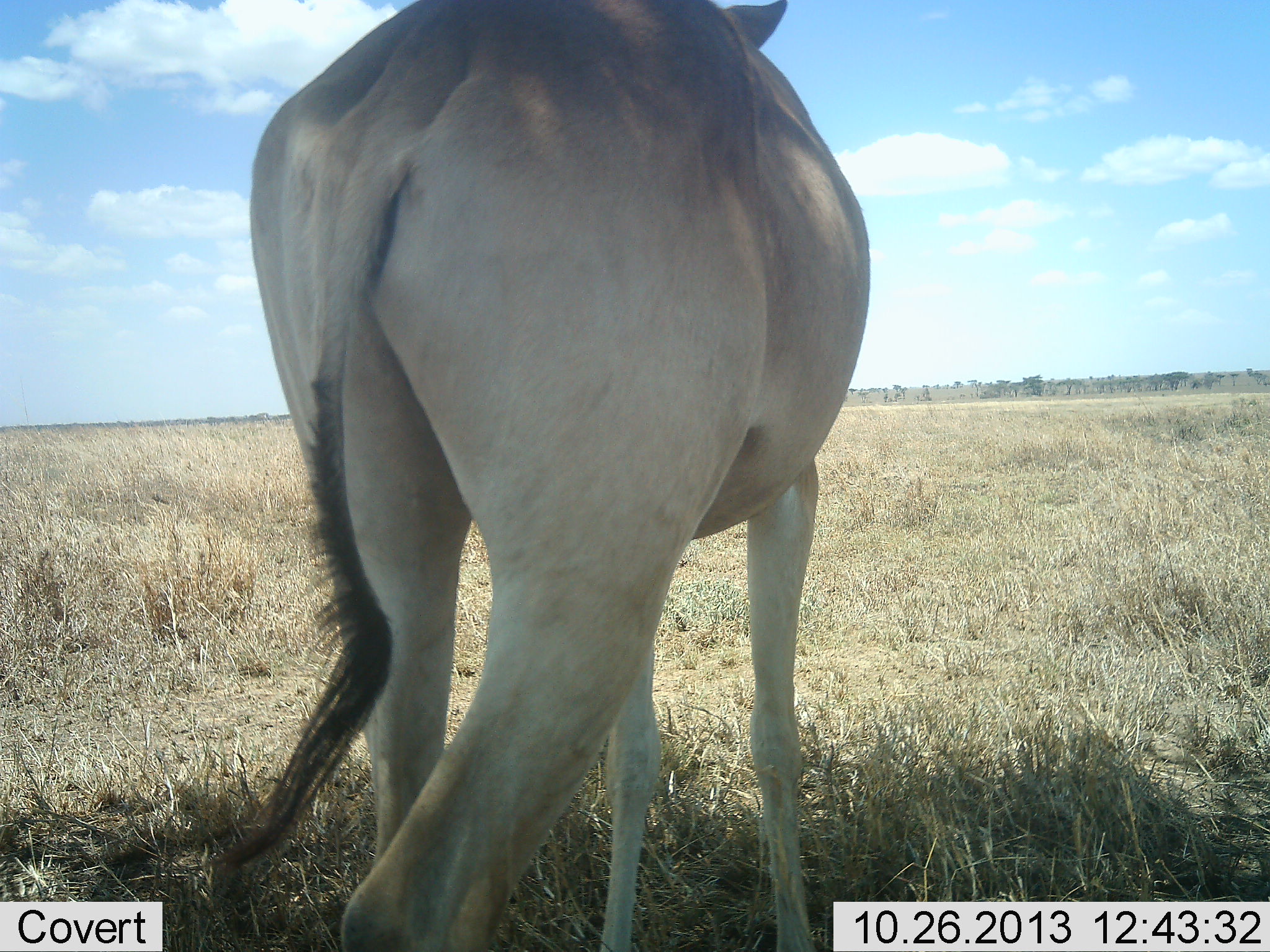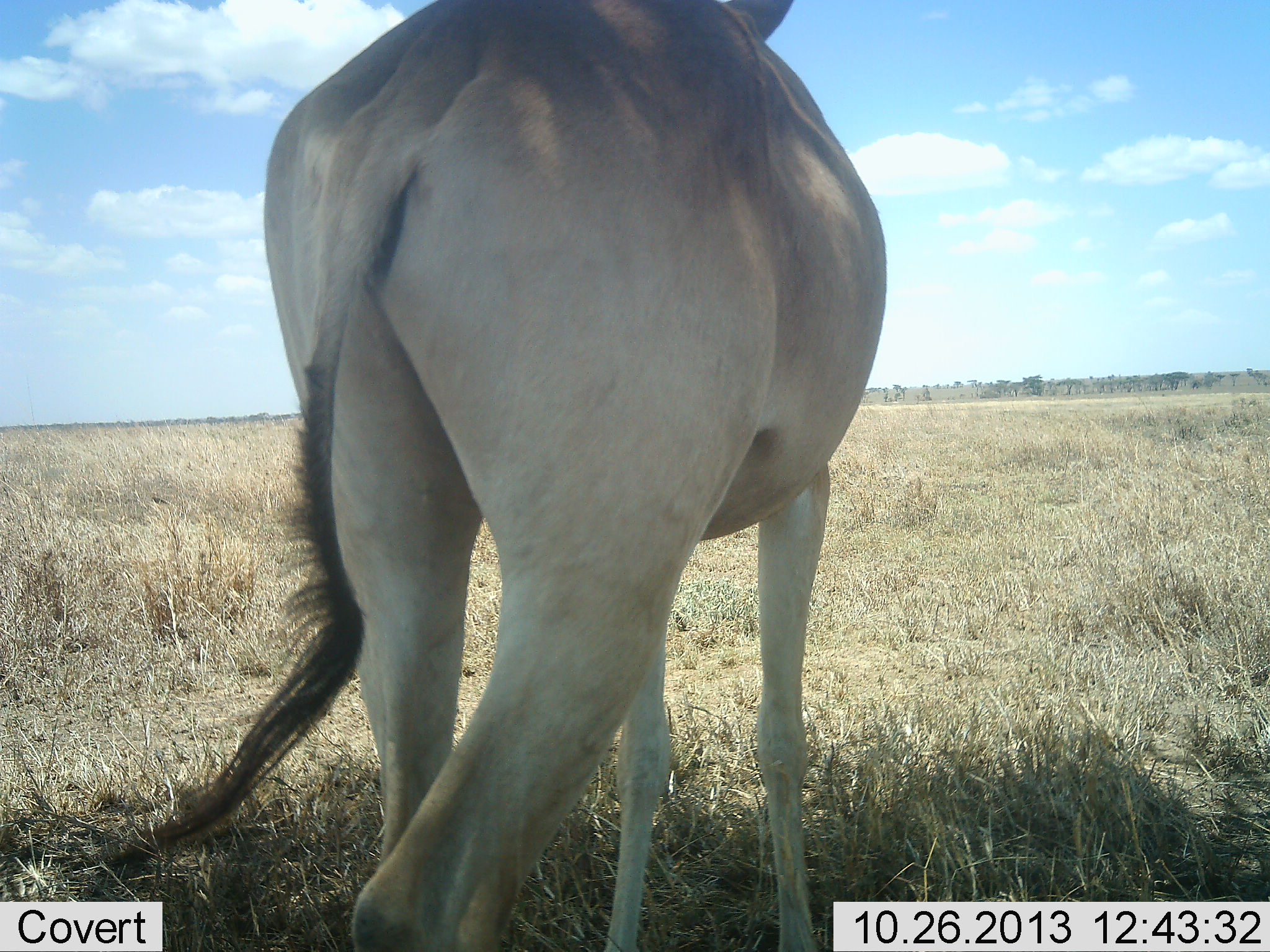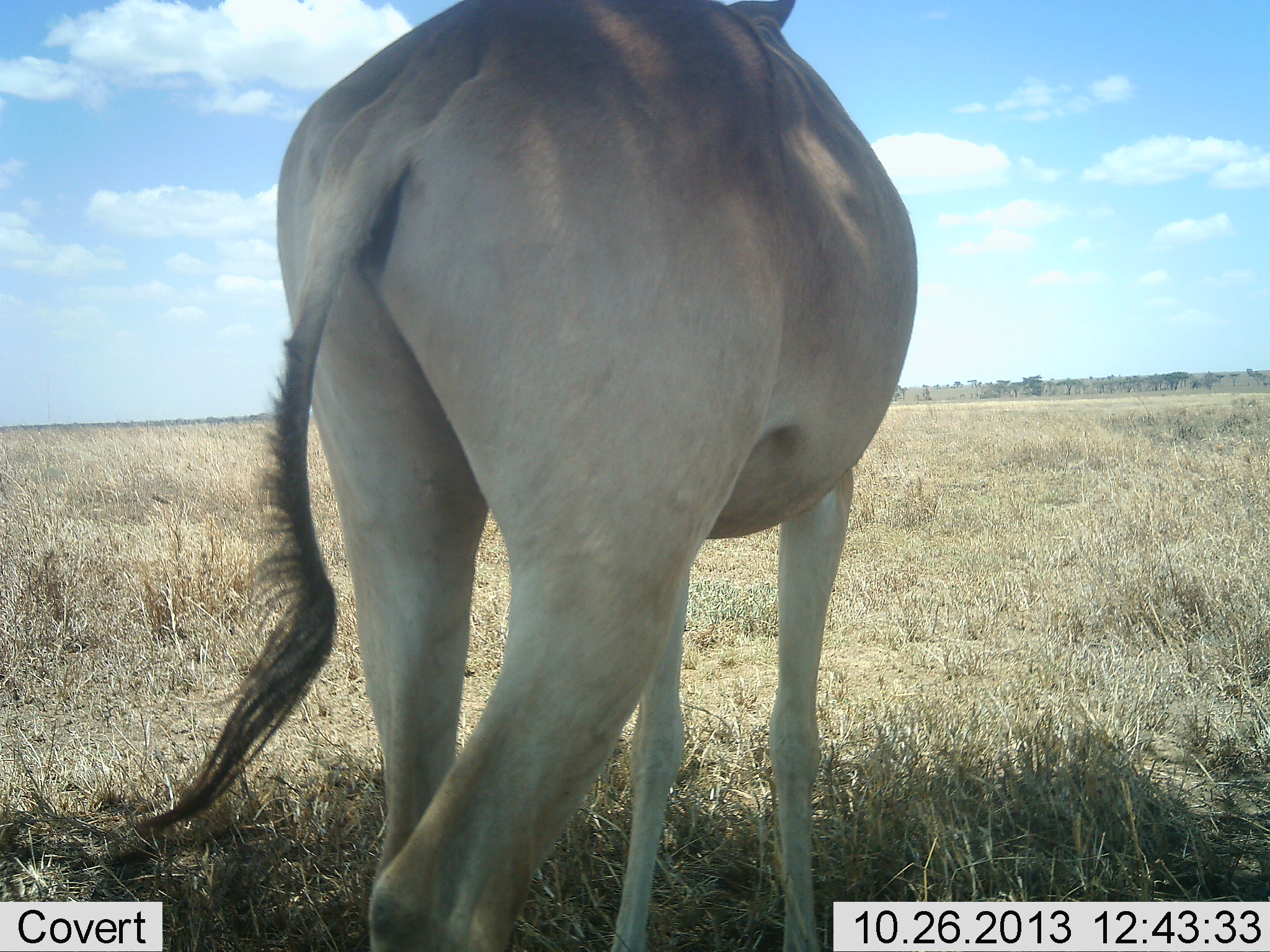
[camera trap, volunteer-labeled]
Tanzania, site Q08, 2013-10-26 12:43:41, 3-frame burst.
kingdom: Animalia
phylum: Chordata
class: Mammalia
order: Artiodactyla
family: Bovidae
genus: Alcelaphus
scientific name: Alcelaphus buselaphus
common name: hartebeest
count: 1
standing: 94%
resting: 0%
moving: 6%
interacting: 0%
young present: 0%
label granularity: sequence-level